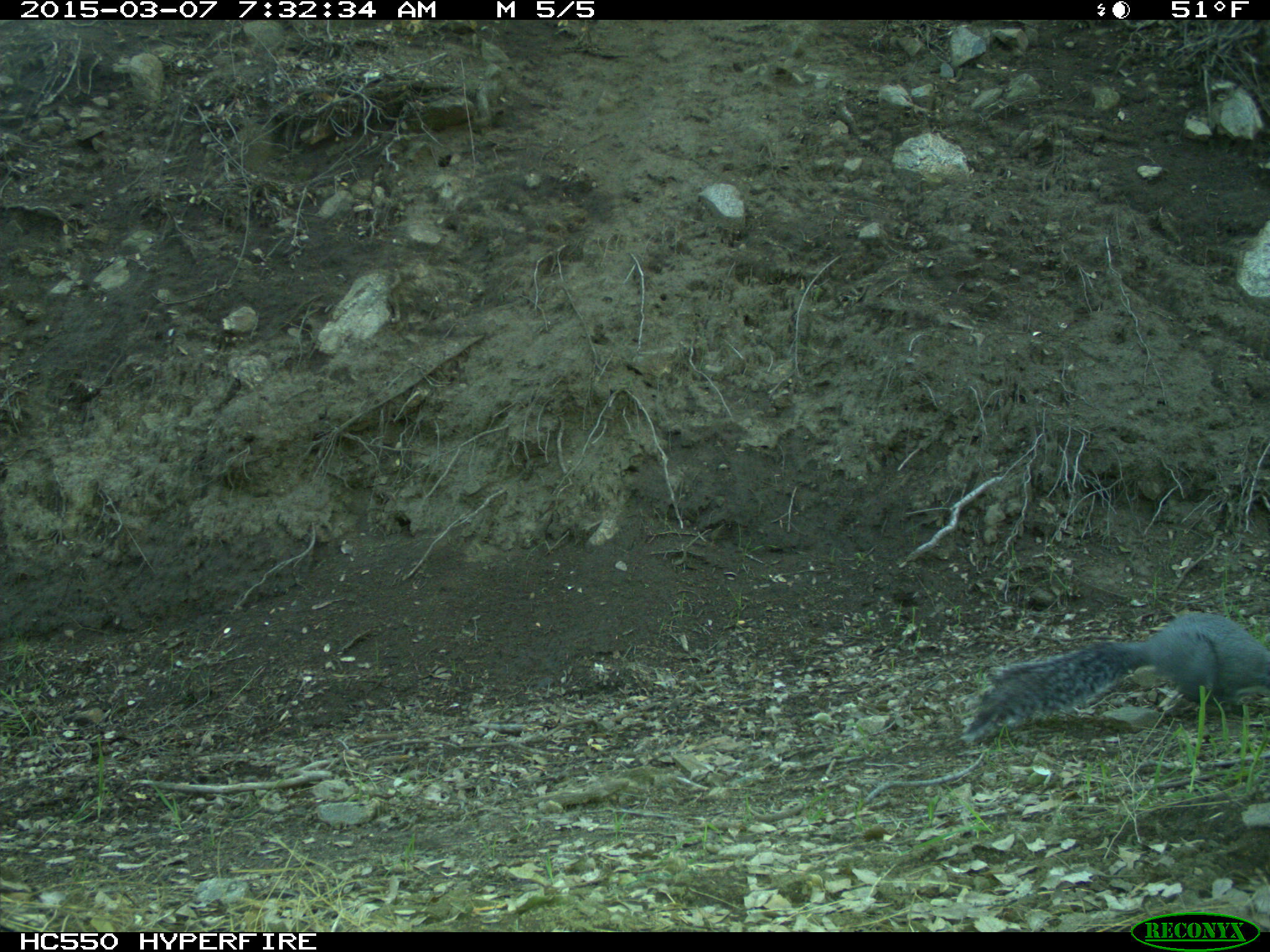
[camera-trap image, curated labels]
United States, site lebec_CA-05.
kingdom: Animalia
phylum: Chordata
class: Mammalia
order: Rodentia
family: Sciuridae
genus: Sciurus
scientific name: Sciurus carolinensis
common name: eastern gray squirrel